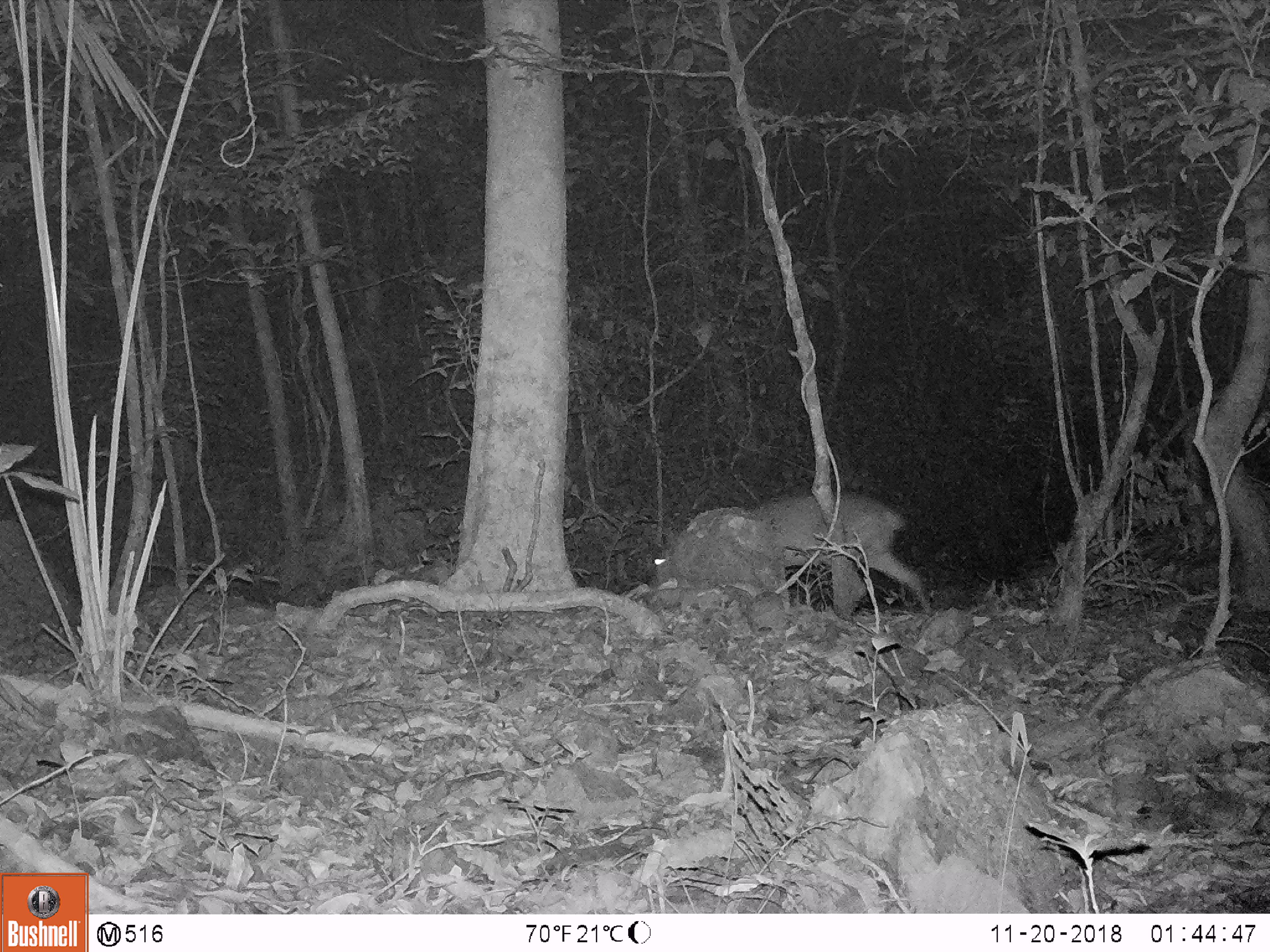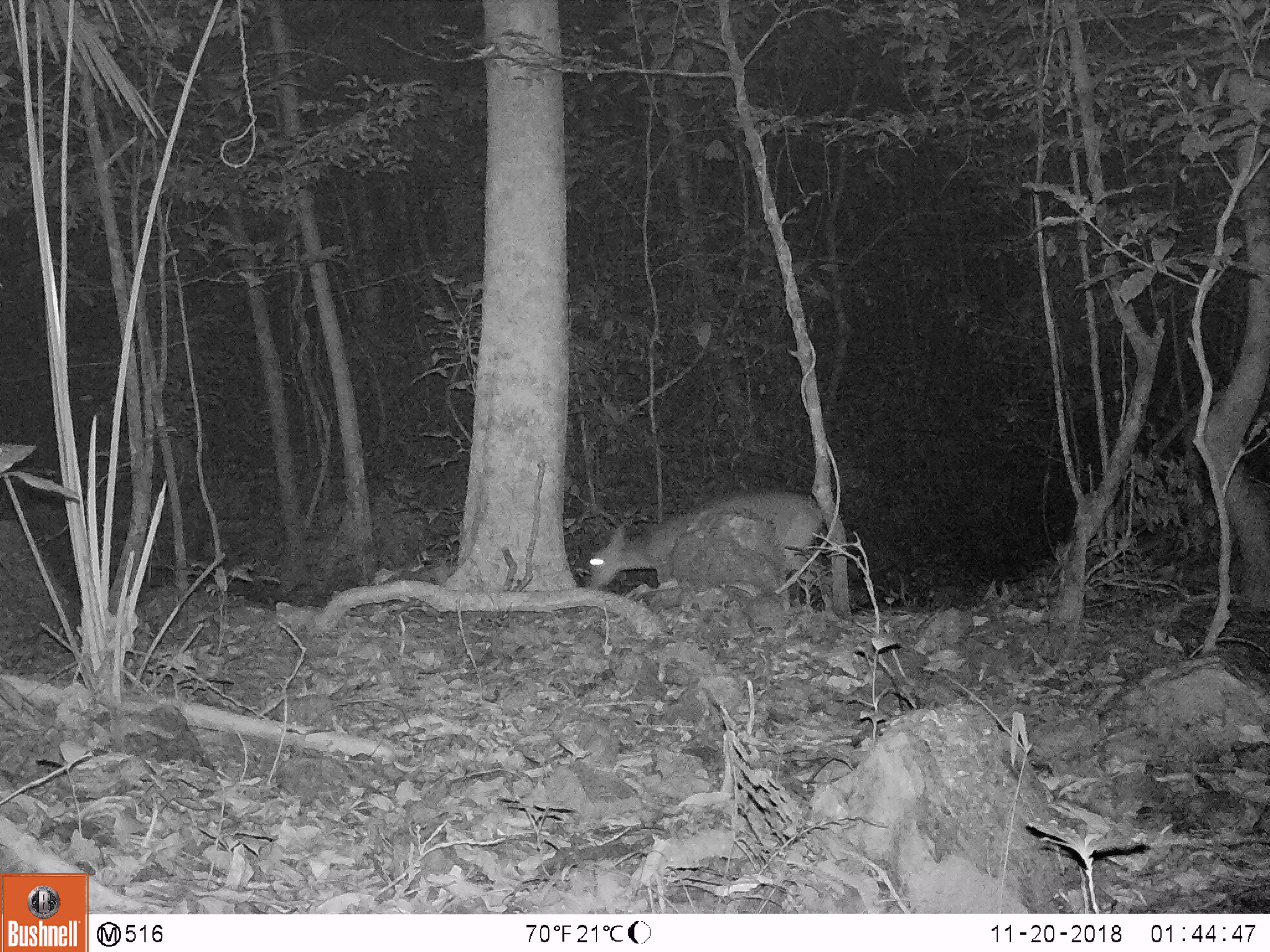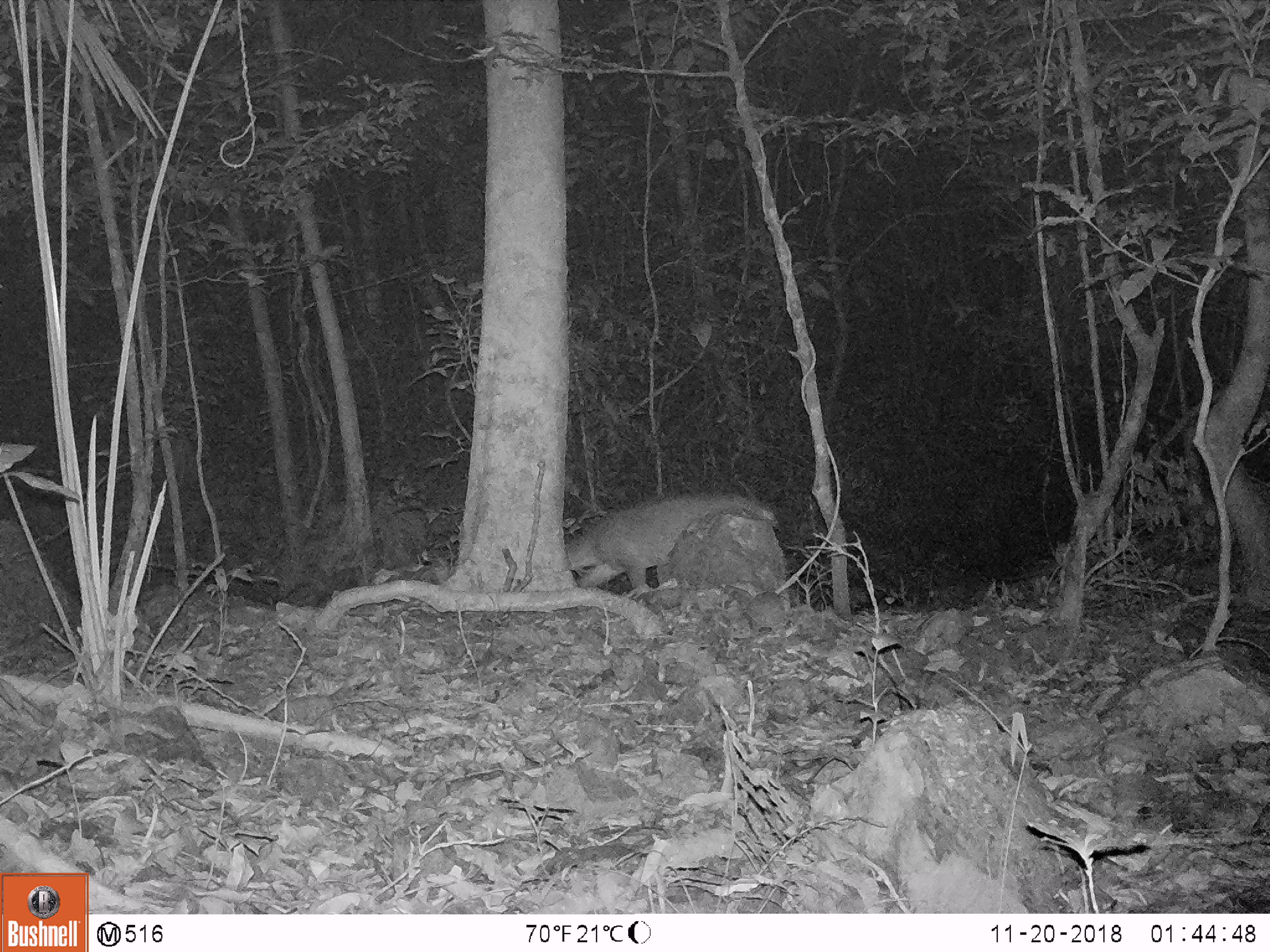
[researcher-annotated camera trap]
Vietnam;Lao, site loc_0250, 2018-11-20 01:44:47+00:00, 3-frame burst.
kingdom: Animalia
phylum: Chordata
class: Mammalia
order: Artiodactyla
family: Cervidae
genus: Muntiacus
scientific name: Muntiacus vuquangensis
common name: large-antlered muntjac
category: large antlered muntjac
Large antlered muntjac (large-antlered muntjac) (Muntiacus vuquangensis). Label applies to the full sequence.